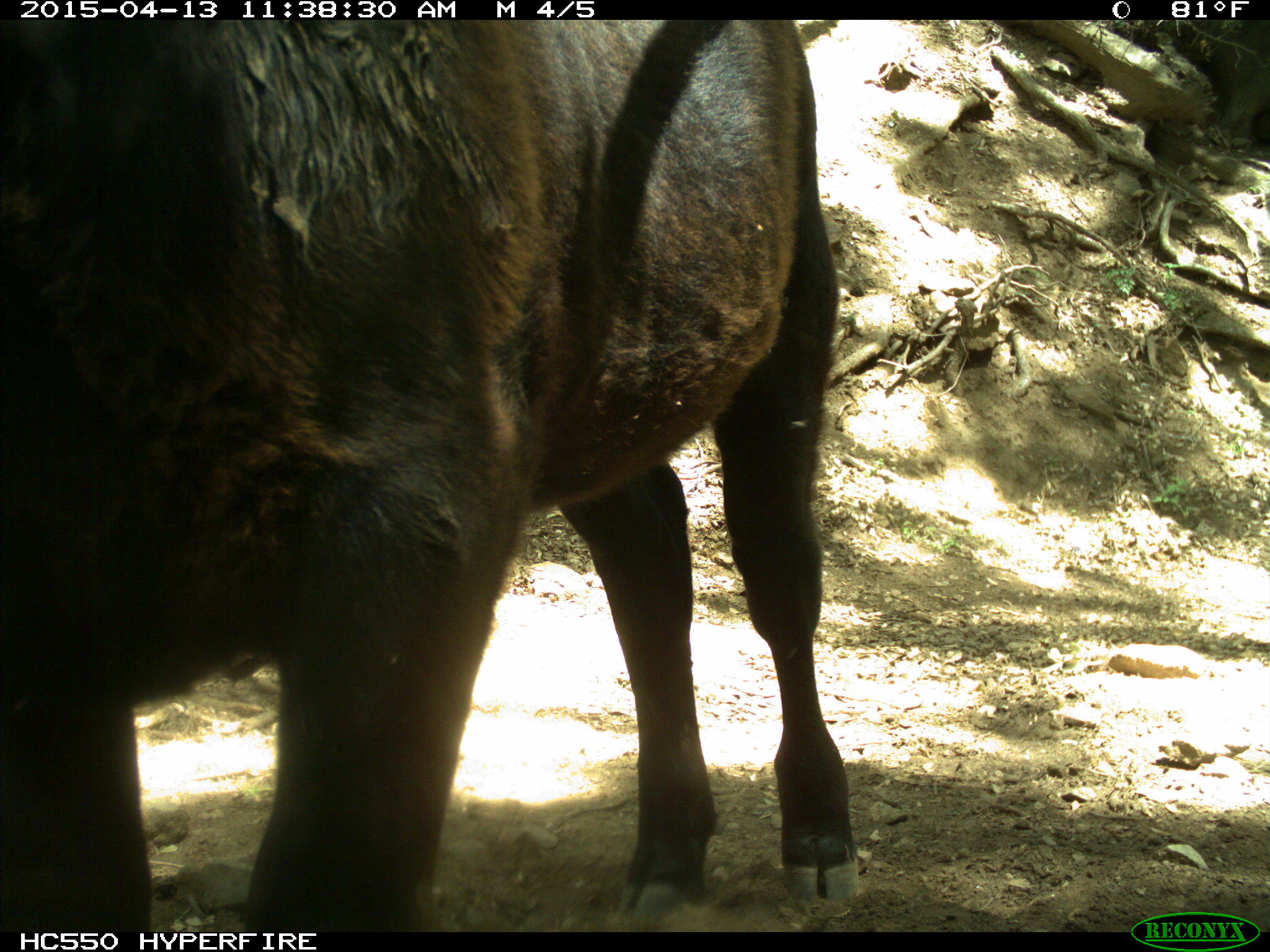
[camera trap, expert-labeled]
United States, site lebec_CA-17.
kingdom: Animalia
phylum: Chordata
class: Mammalia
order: Artiodactyla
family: Bovidae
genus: Bos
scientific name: Bos taurus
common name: domestic cow